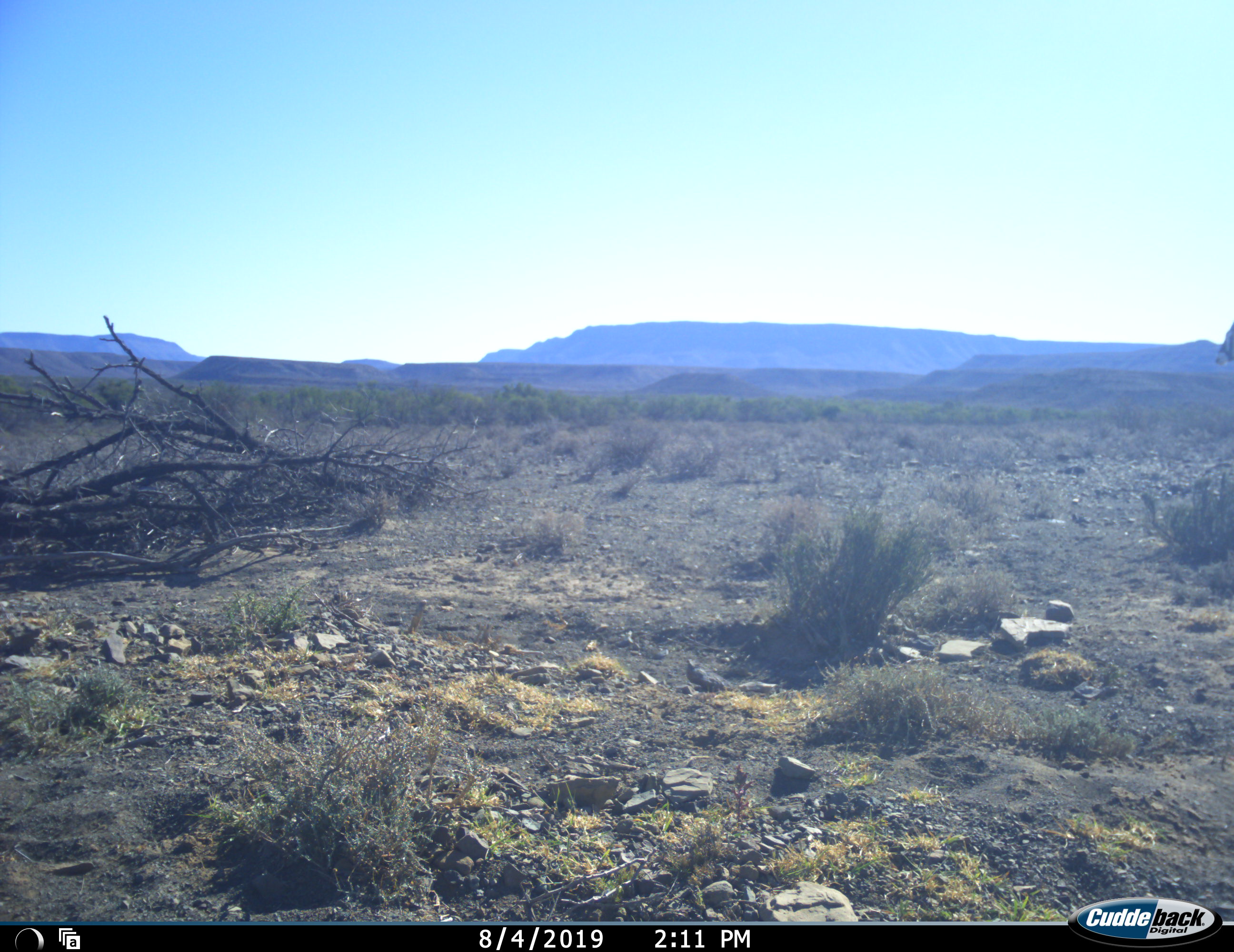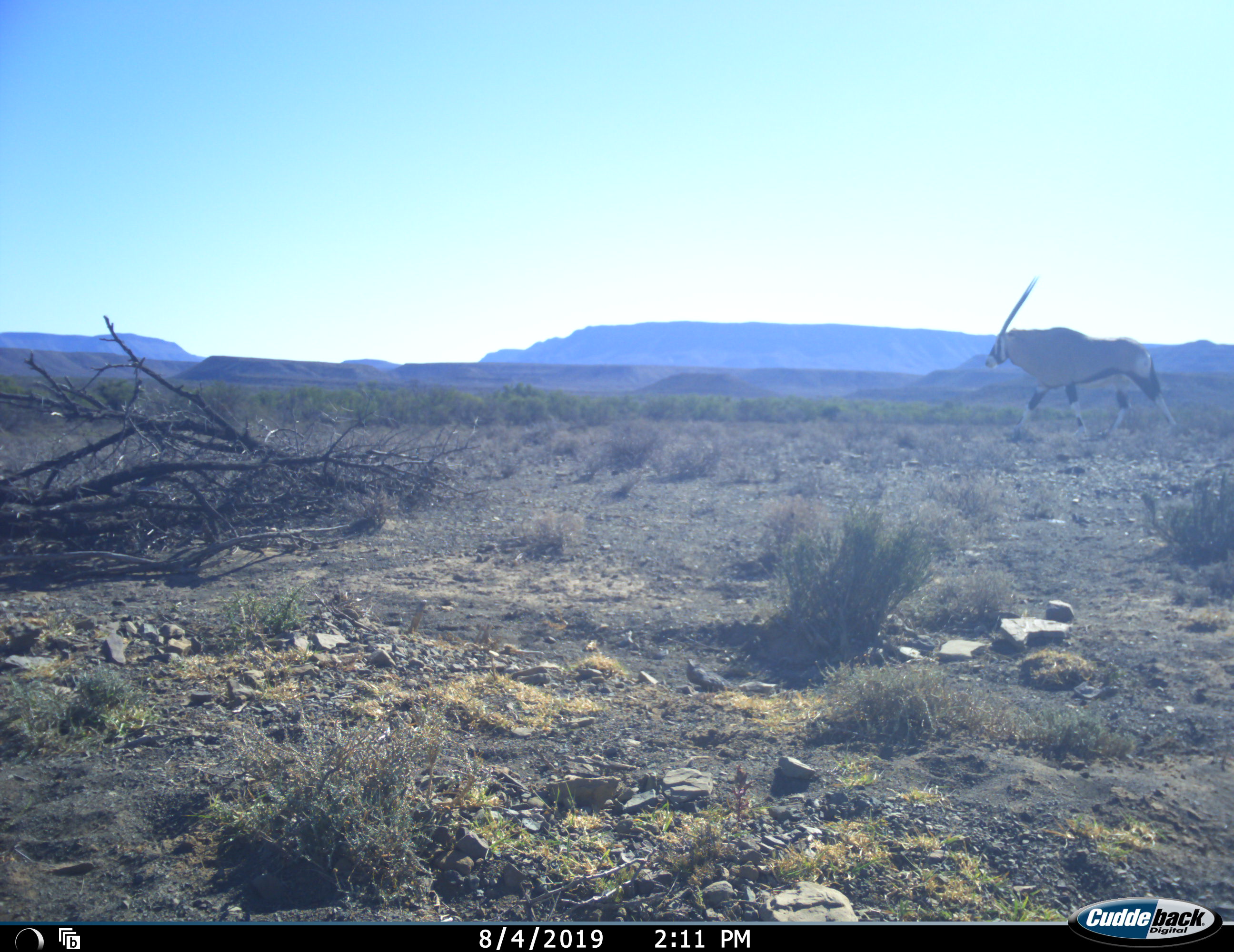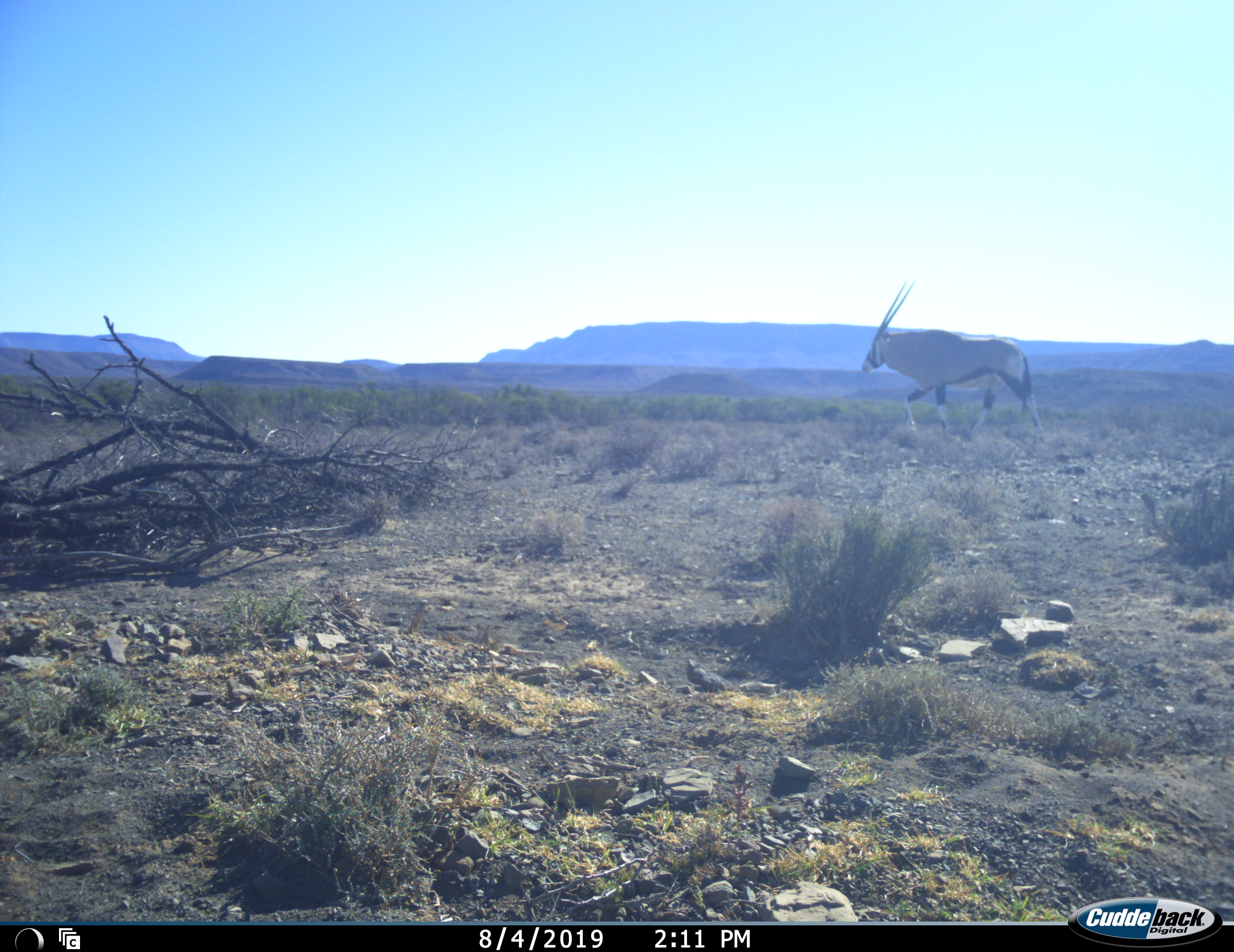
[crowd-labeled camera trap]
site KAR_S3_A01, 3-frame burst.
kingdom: Animalia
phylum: Chordata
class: Mammalia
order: Artiodactyla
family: Bovidae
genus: Oryx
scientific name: Oryx gazella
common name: gemsbok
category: oryx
Oryx (gemsbok) (Oryx gazella), count 1. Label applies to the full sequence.